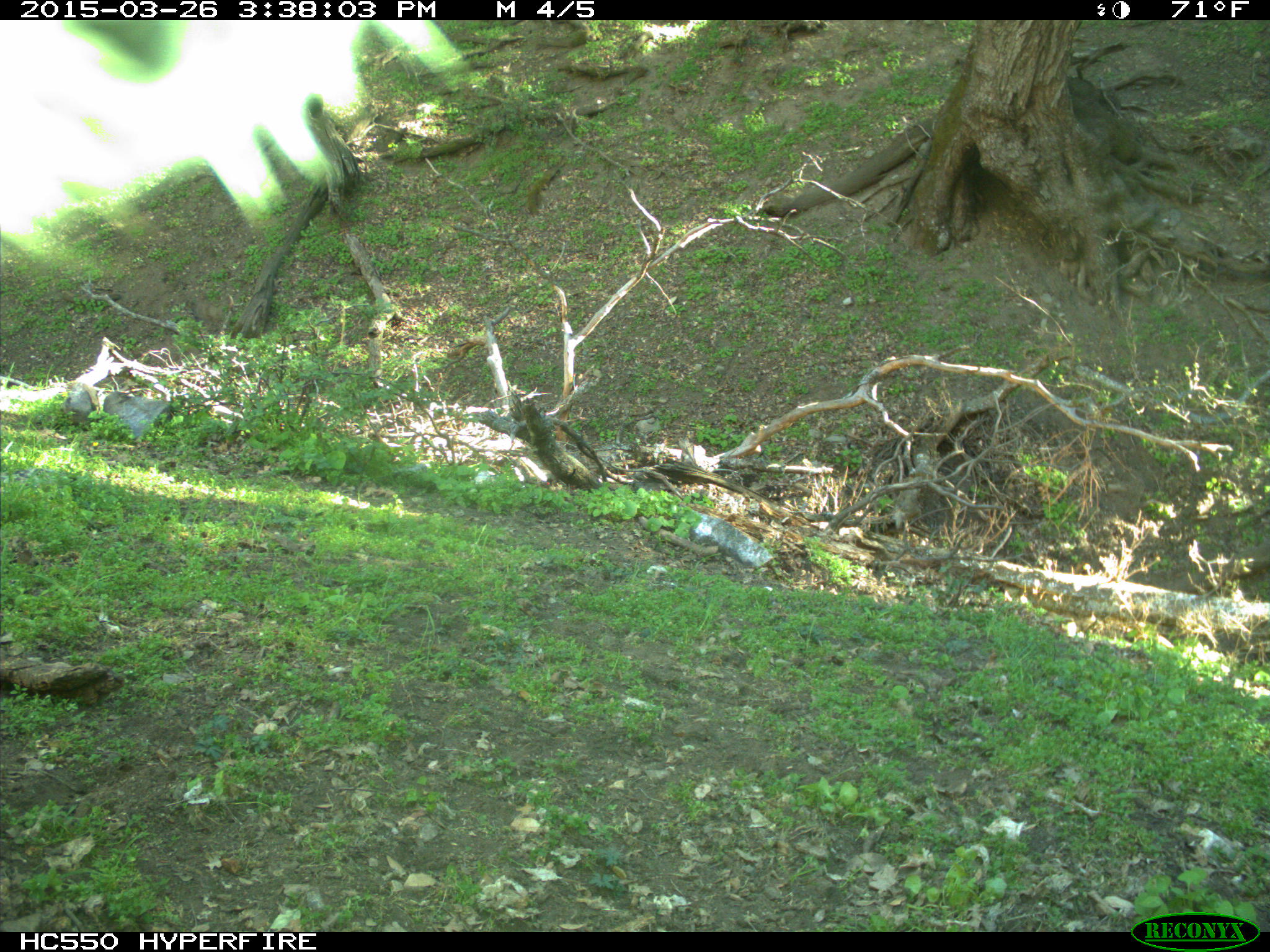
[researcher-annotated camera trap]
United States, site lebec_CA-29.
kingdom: Animalia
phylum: Chordata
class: Mammalia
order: Artiodactyla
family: Bovidae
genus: Bos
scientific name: Bos taurus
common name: domestic cow